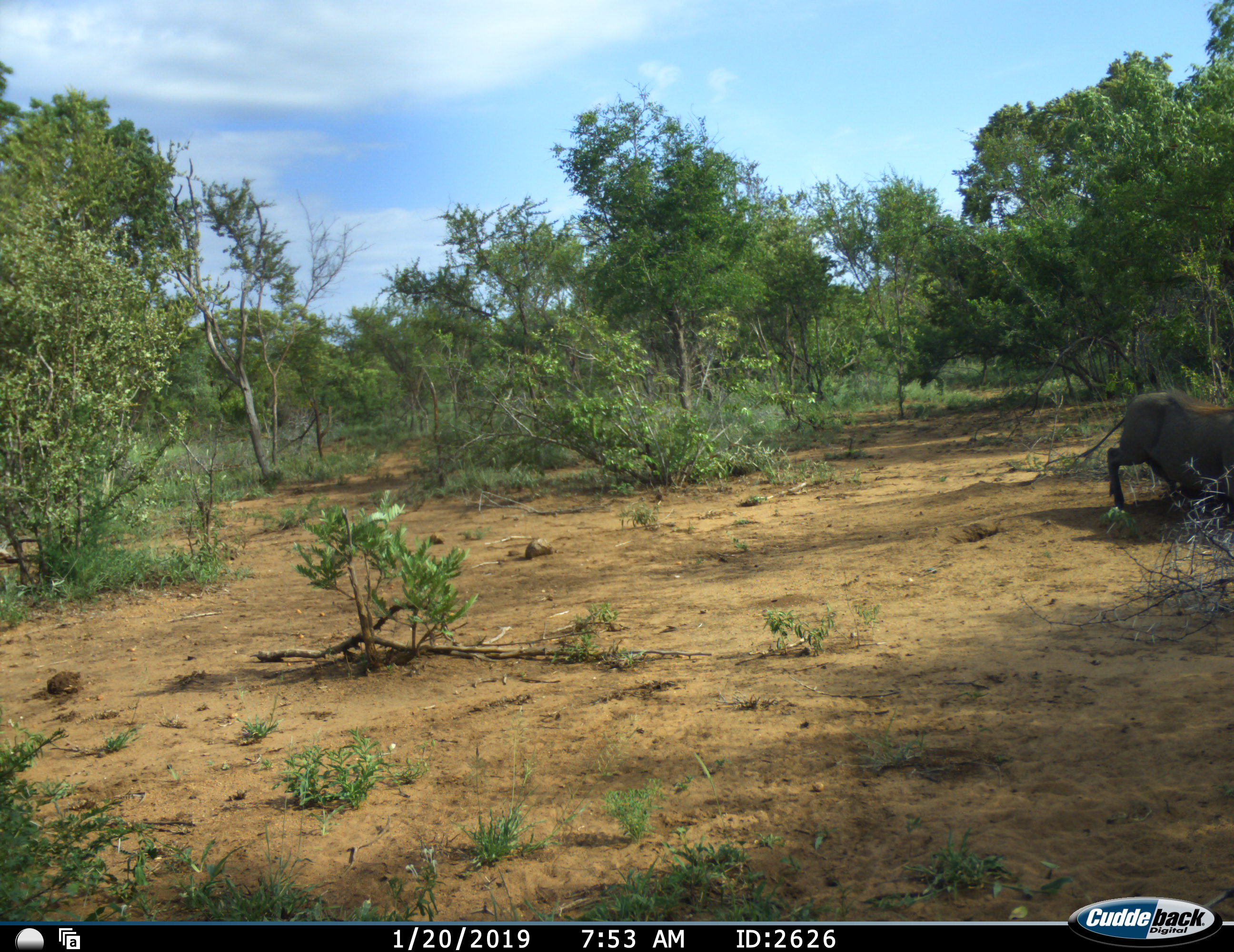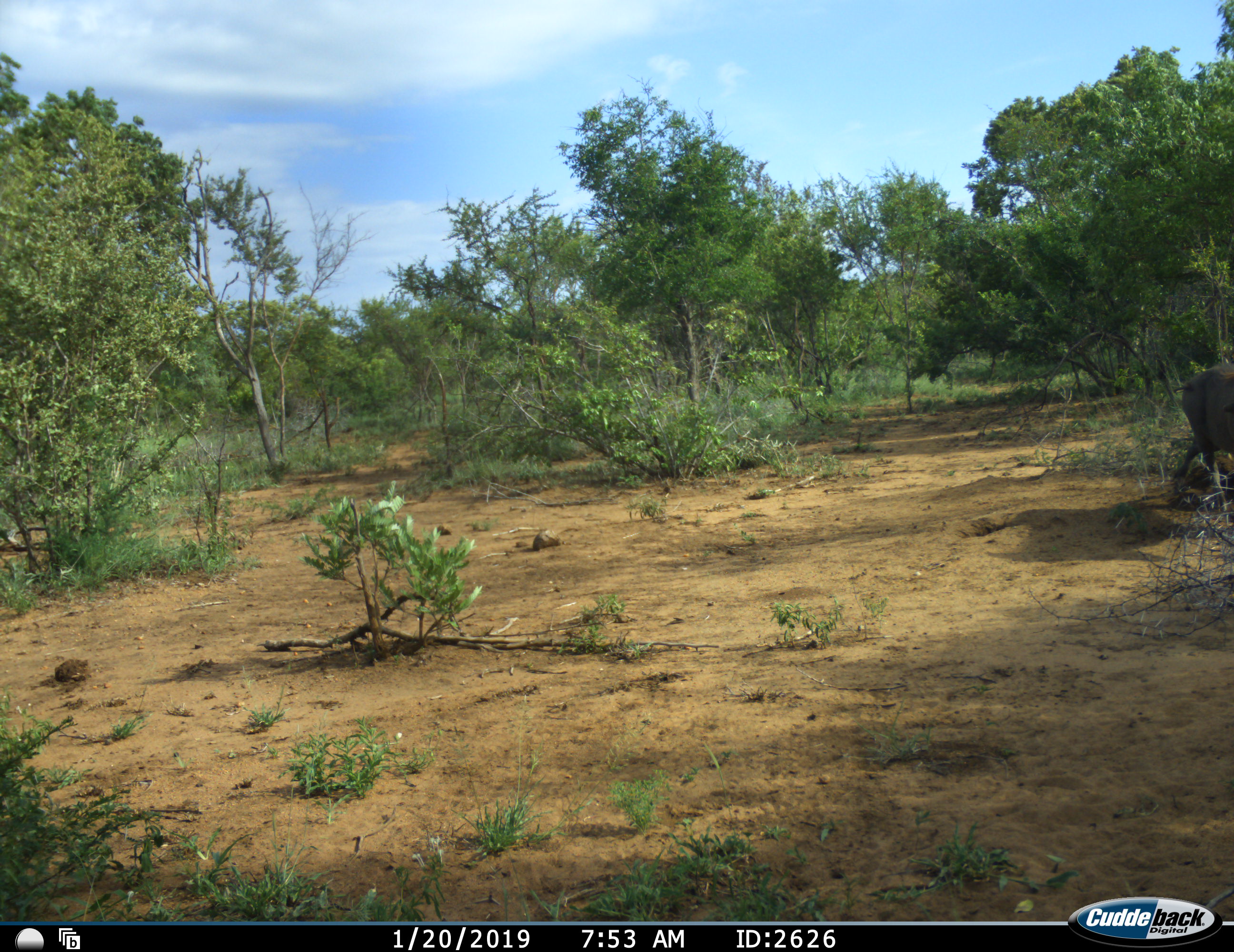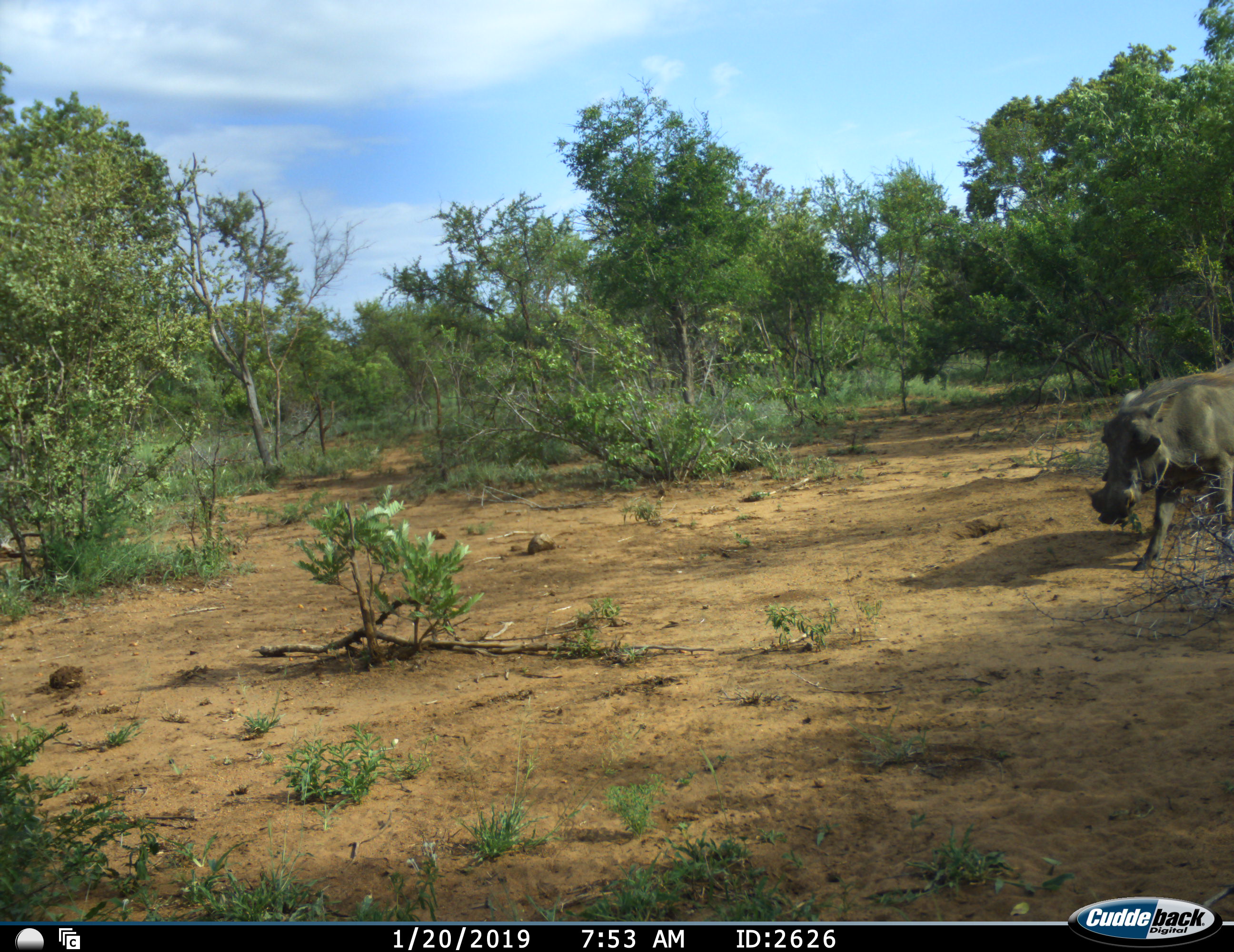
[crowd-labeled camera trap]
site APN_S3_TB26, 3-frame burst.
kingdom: Animalia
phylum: Chordata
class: Mammalia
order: Artiodactyla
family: Suidae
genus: Phacochoerus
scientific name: Phacochoerus africanus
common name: warthog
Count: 1.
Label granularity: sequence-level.